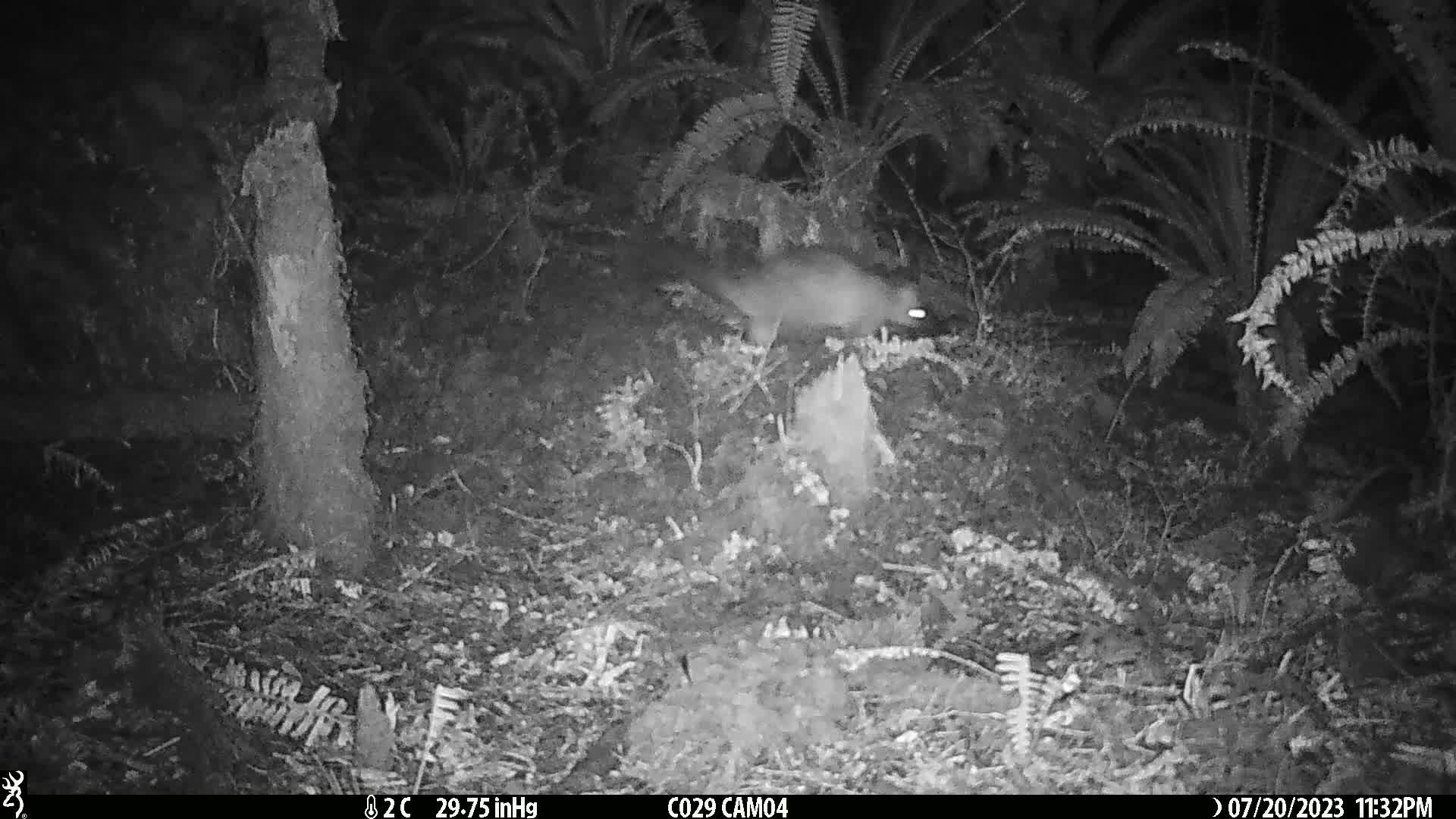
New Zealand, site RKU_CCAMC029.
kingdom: Animalia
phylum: Chordata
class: Mammalia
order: Diprotodontia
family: Phalangeridae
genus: Trichosurus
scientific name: Trichosurus vulpecula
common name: common brushtail possum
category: possum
Possum (common brushtail possum) (Trichosurus vulpecula).